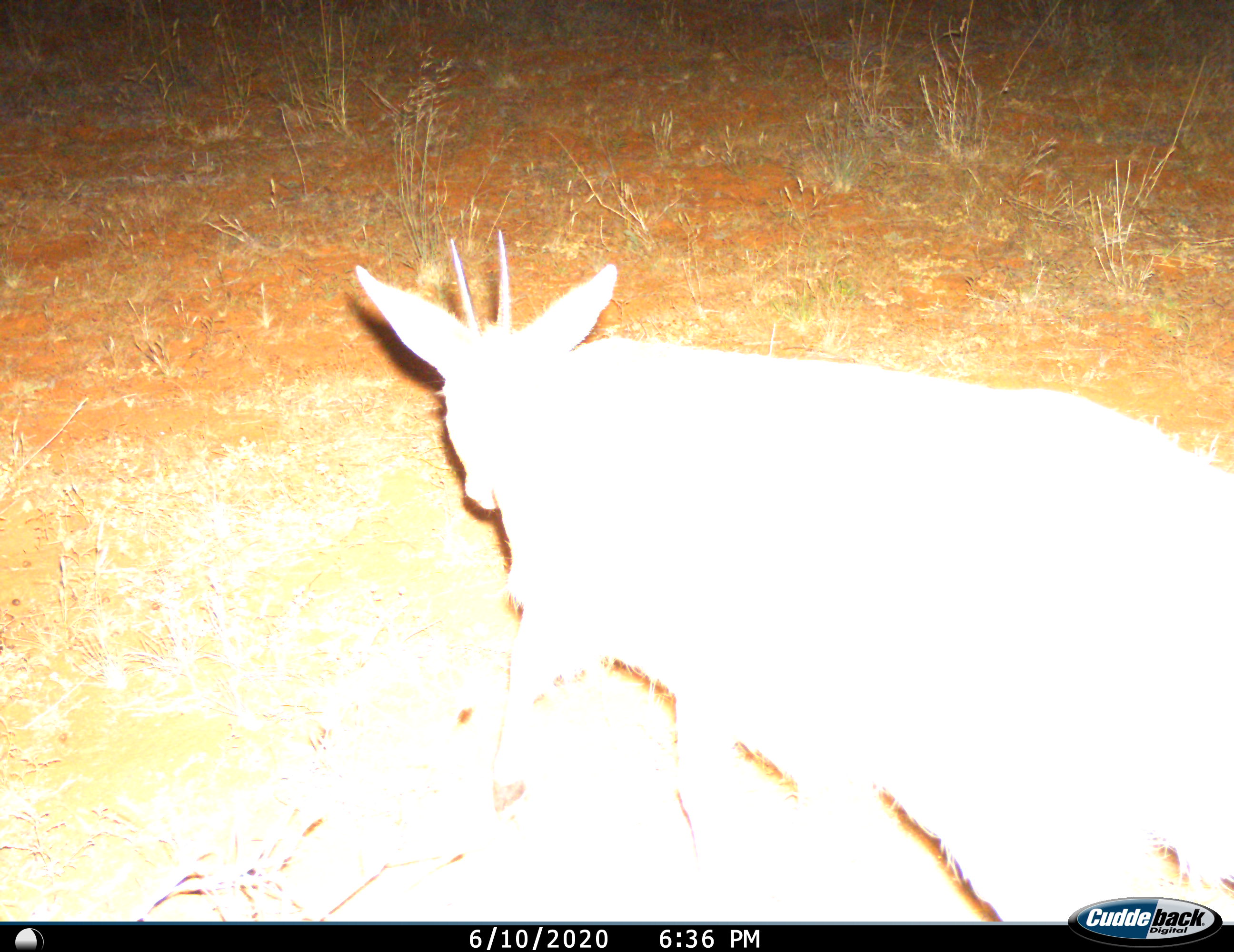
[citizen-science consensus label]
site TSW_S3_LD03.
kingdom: Animalia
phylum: Chordata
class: Mammalia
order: Artiodactyla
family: Bovidae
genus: Sylvicapra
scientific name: Sylvicapra grimmia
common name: common duiker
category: duikercommongrey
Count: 1.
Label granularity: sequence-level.